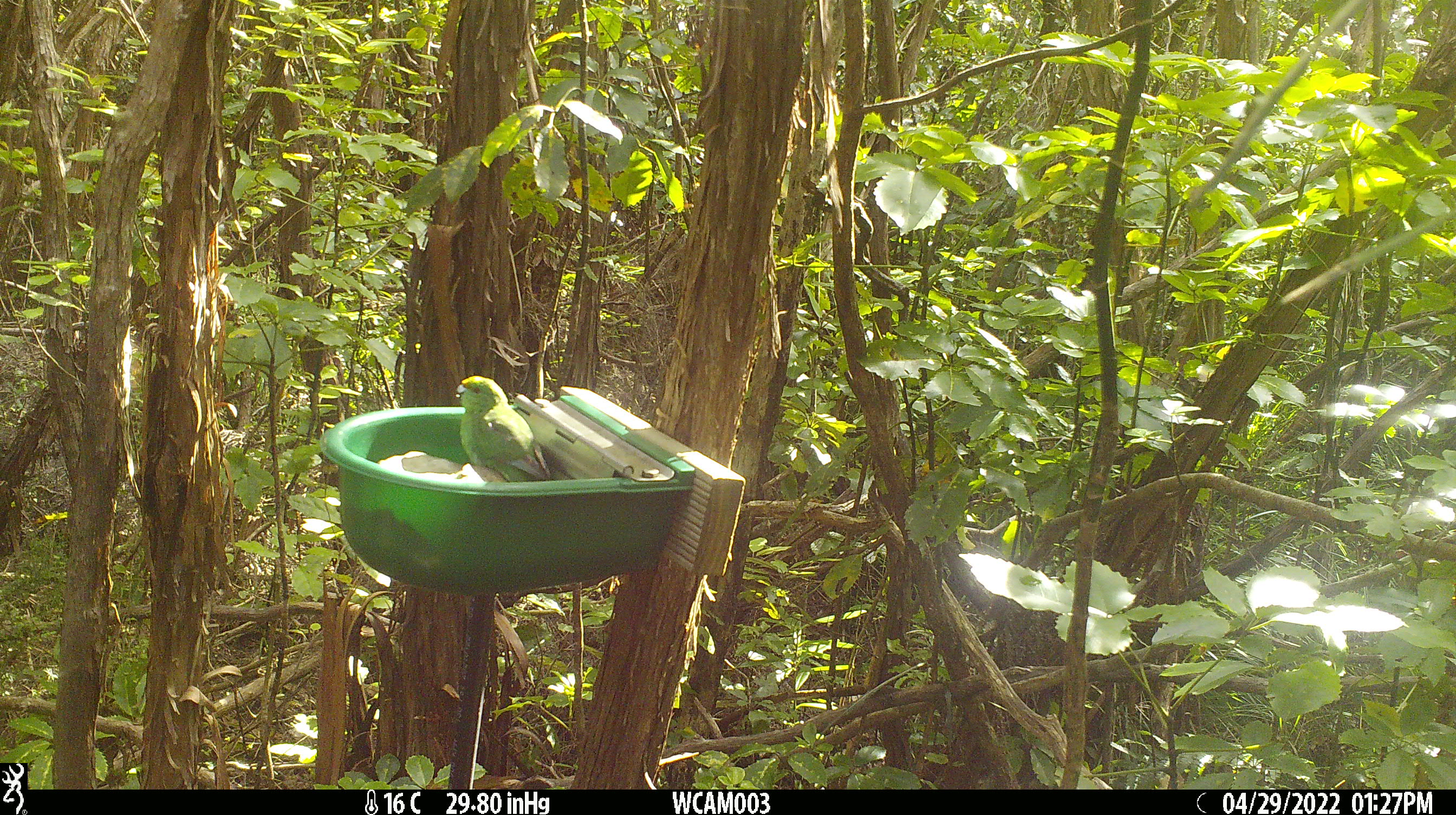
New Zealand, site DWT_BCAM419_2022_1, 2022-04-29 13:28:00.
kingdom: Animalia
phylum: Chordata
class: Aves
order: Psittaciformes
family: Psittaculidae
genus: Cyanoramphus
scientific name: Cyanoramphus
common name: parakeet